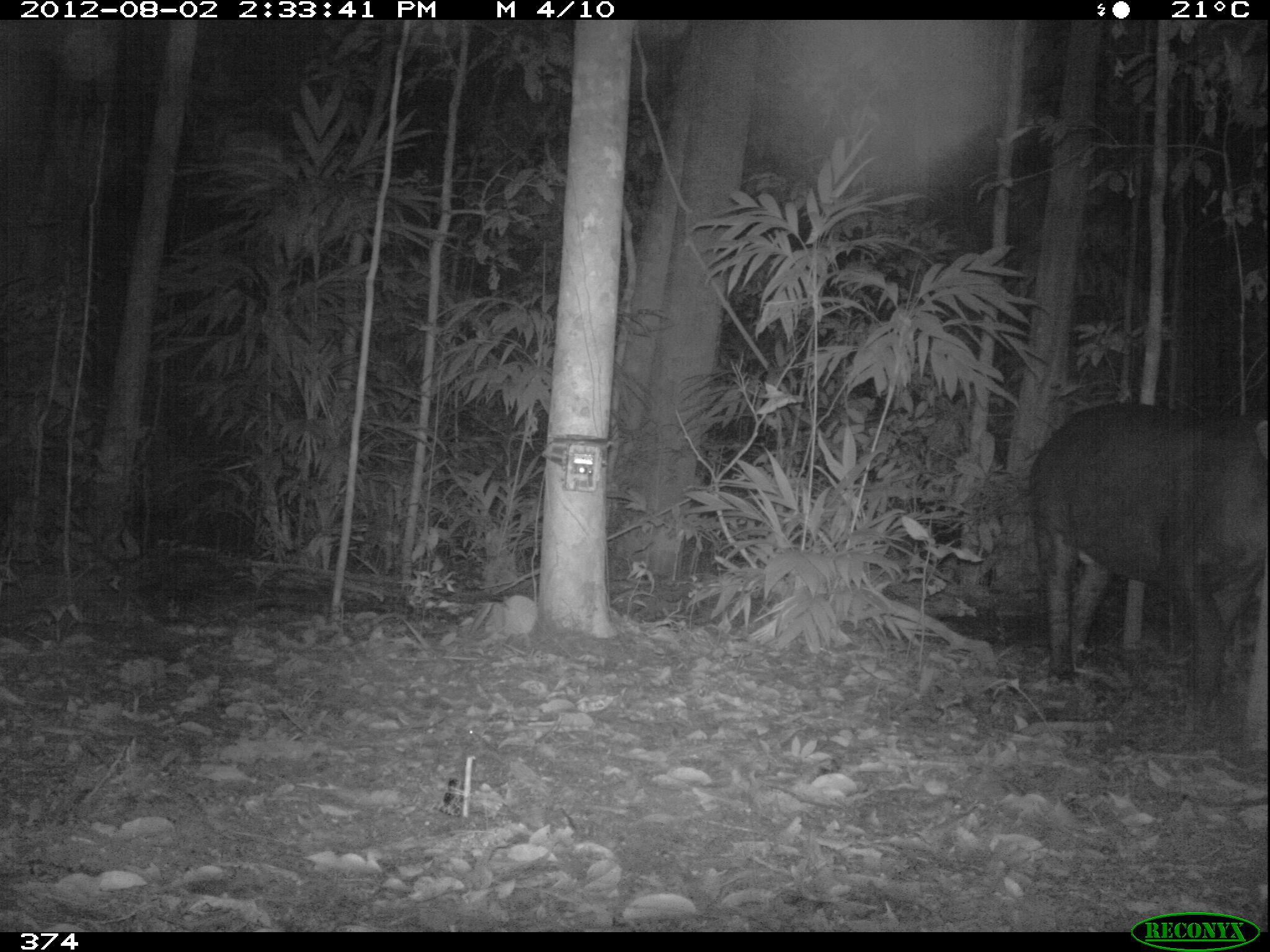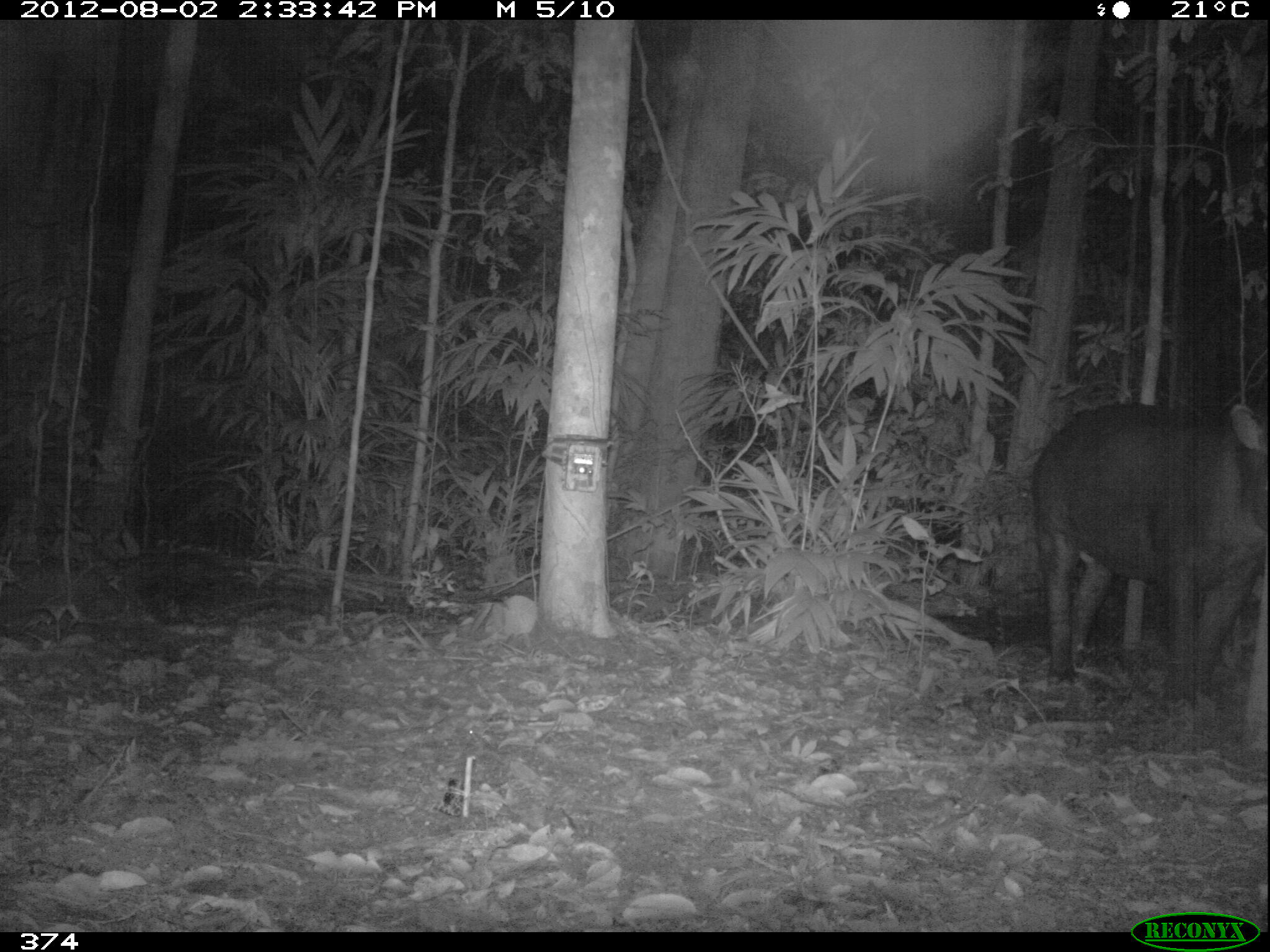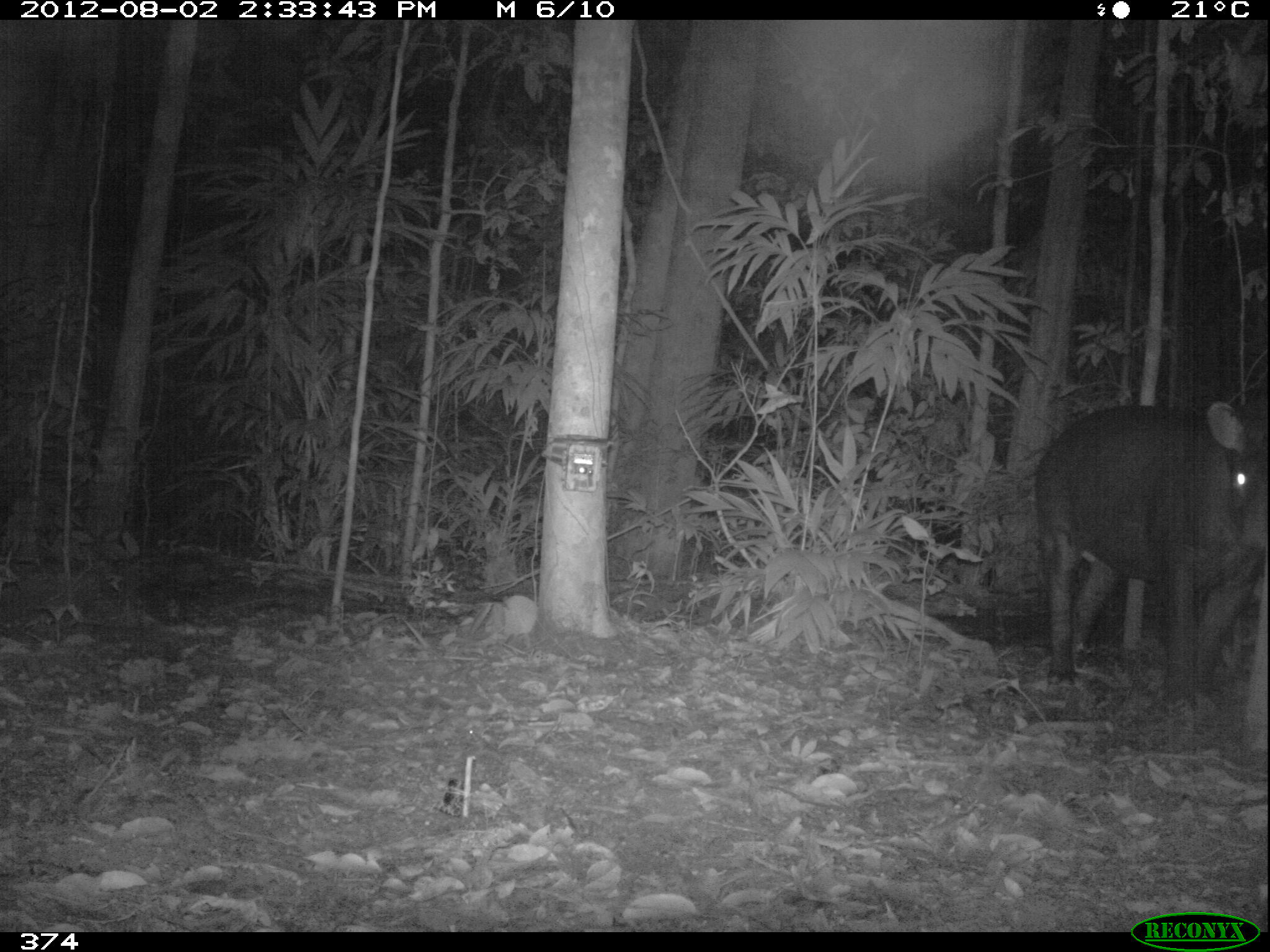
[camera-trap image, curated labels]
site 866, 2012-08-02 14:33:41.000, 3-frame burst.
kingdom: Animalia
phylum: Chordata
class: Mammalia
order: Perissodactyla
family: Tapiridae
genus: Tapirus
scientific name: Tapirus terrestris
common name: south american tapir